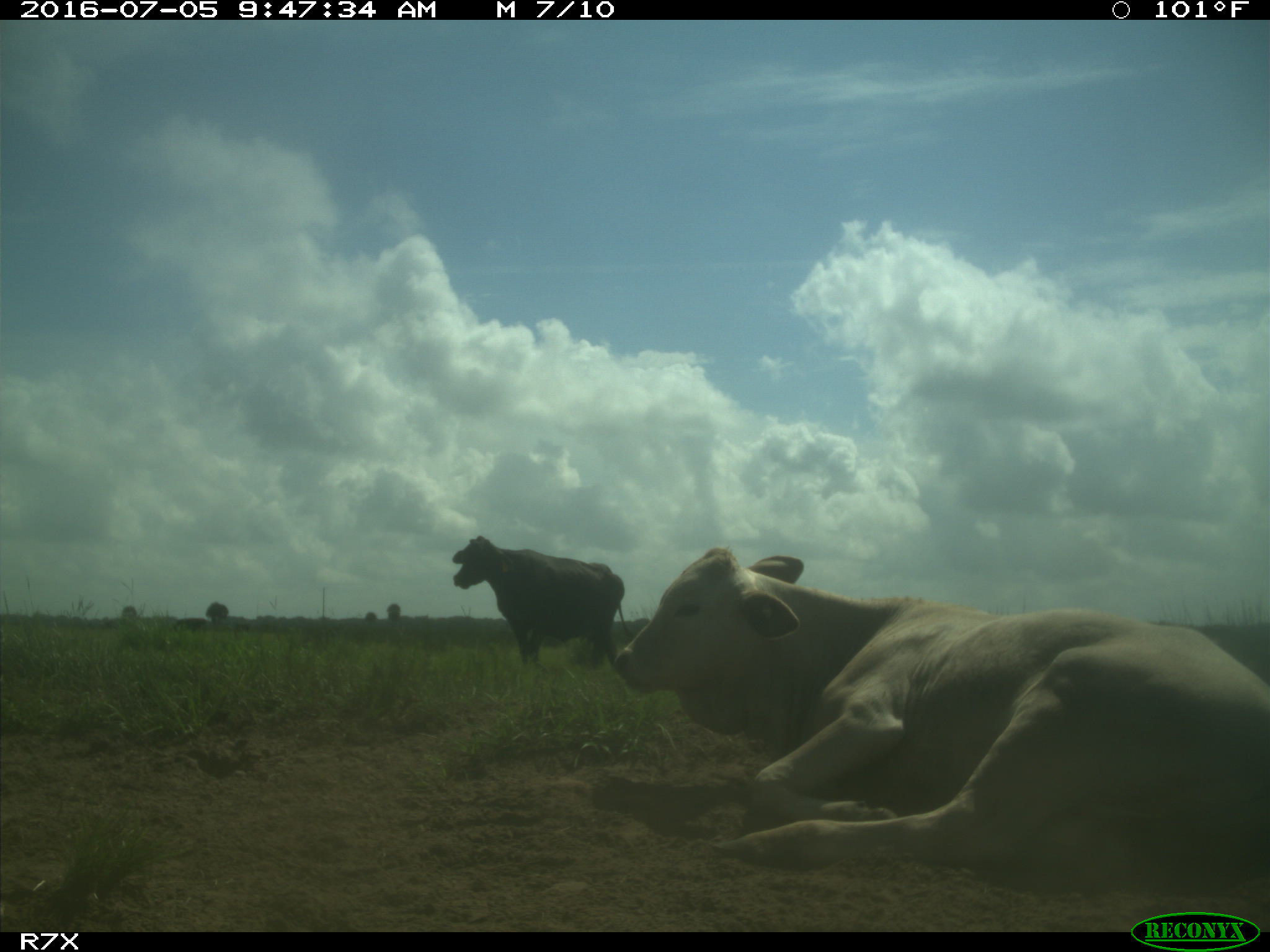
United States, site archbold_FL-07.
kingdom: Animalia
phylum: Chordata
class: Mammalia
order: Artiodactyla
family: Bovidae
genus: Bos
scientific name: Bos taurus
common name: domestic cow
Bos taurus (domestic cow).